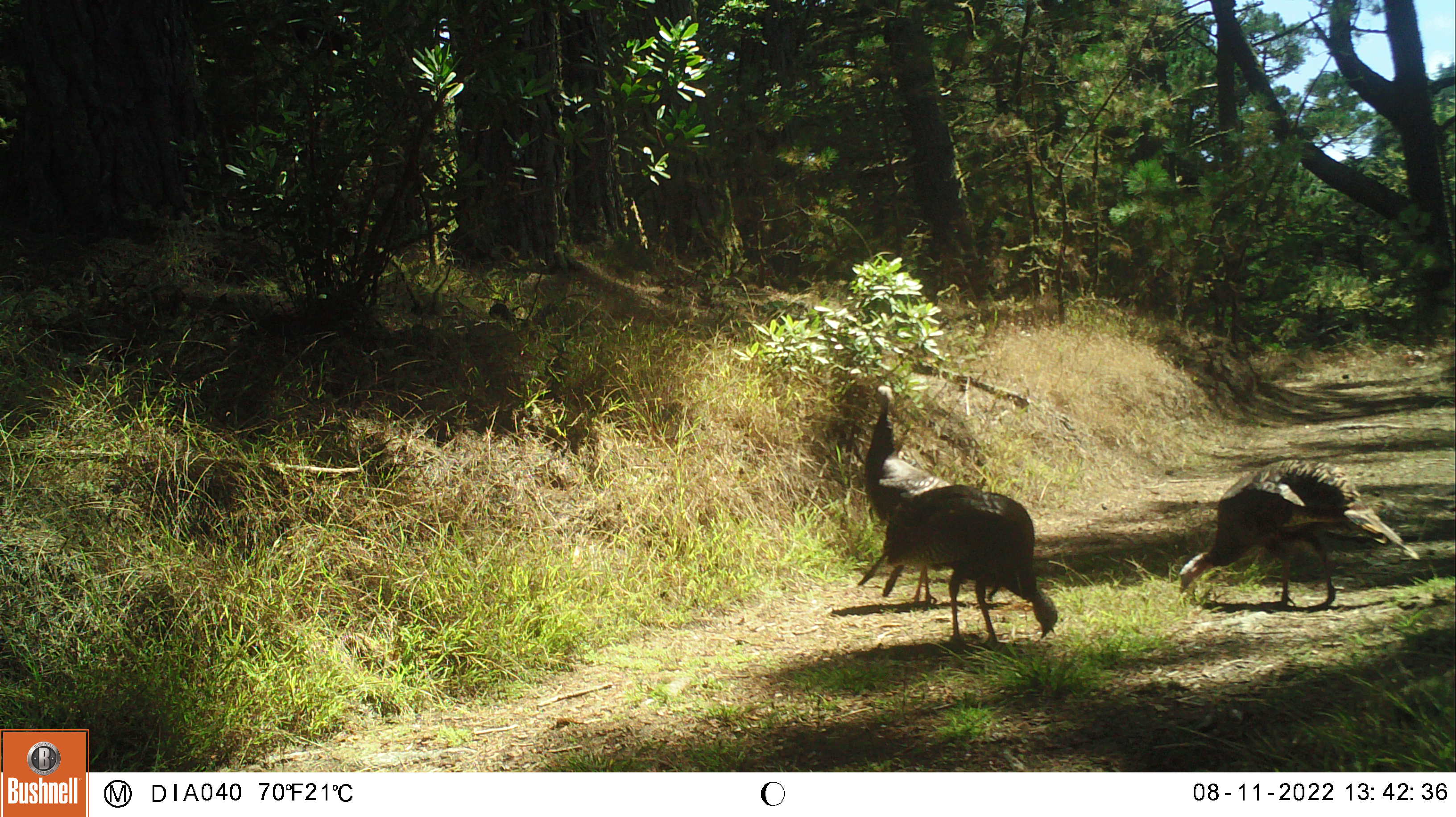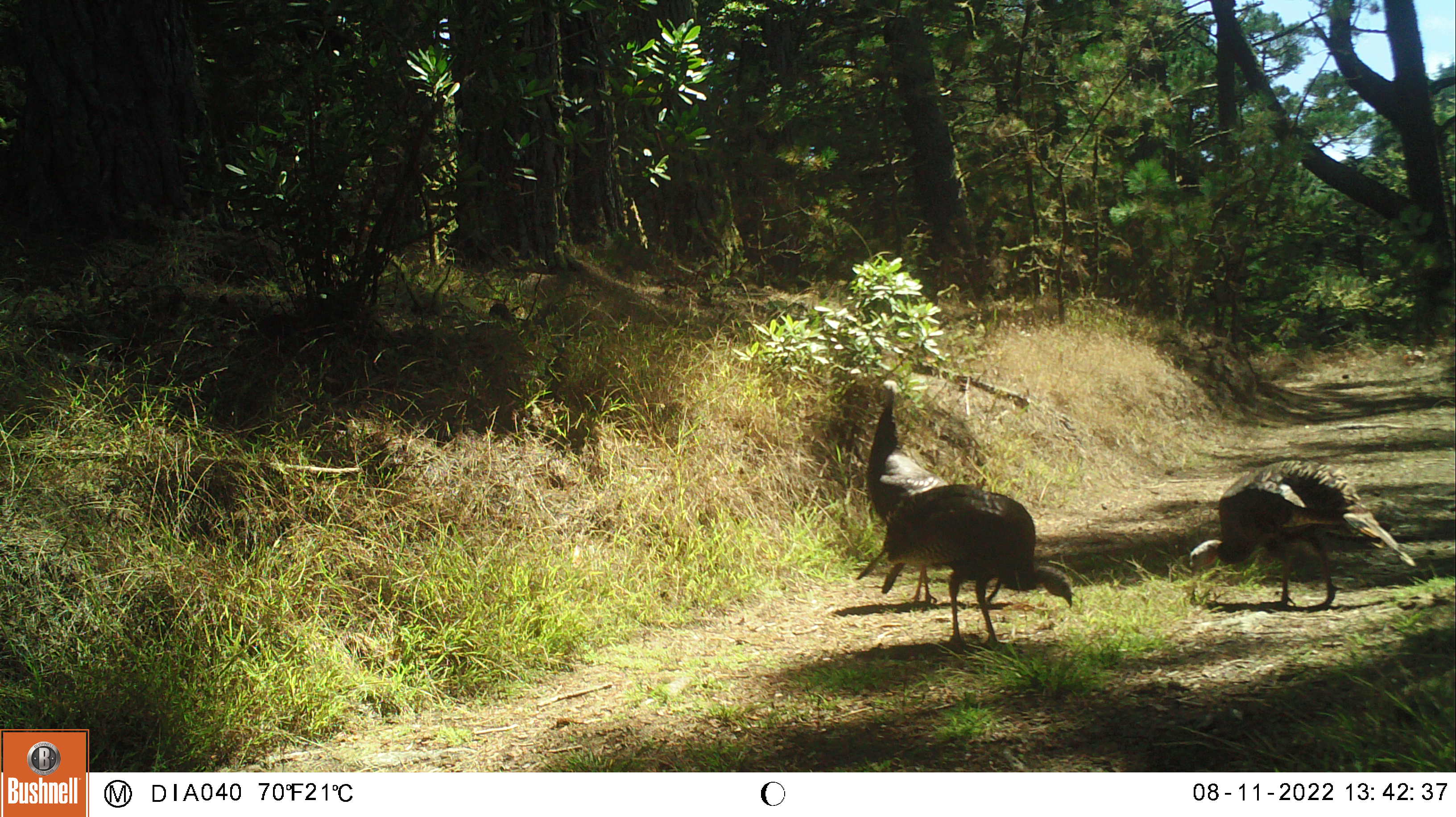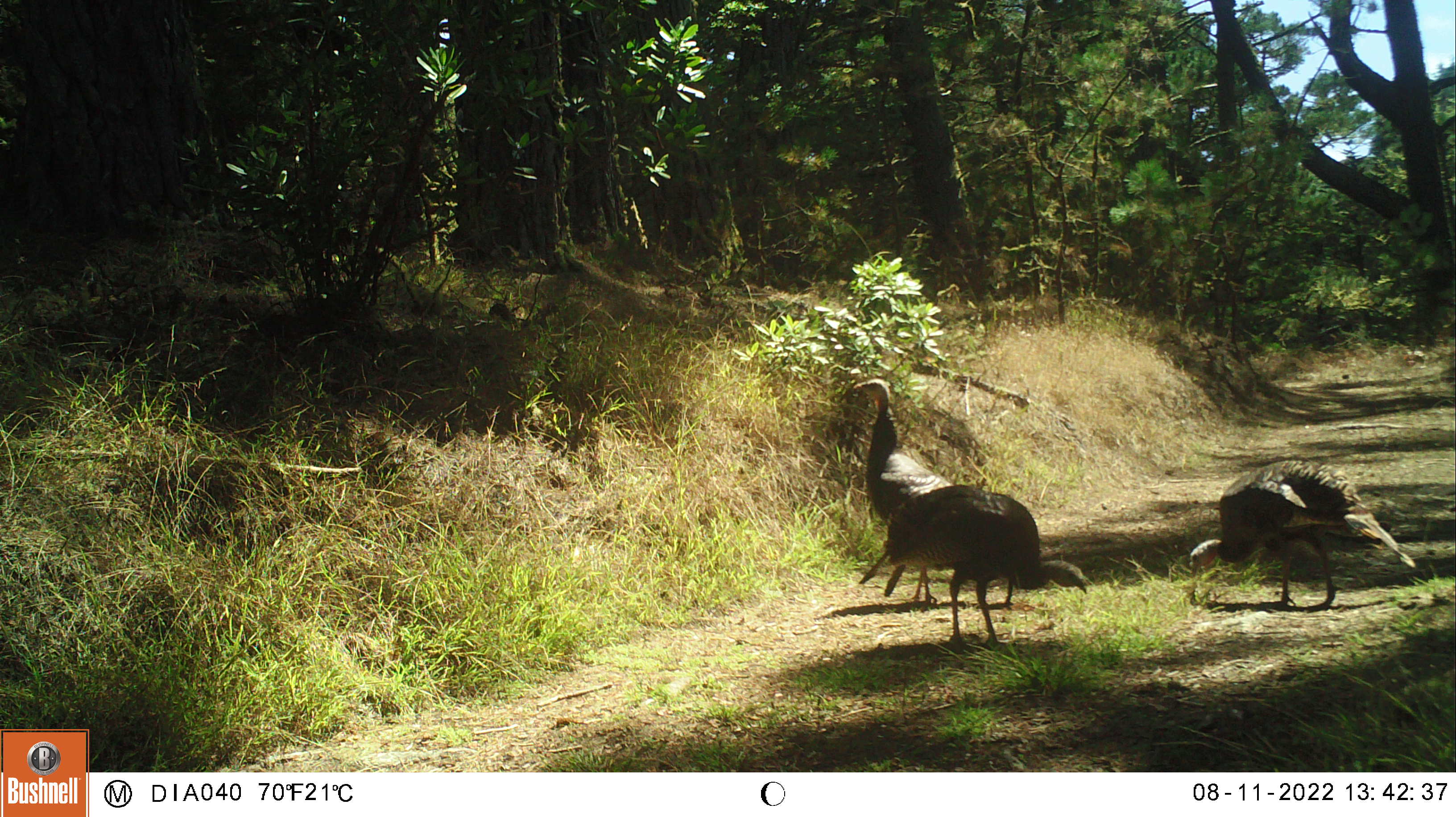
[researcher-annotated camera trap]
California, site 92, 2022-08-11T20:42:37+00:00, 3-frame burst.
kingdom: Animalia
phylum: Chordata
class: Aves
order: Galliformes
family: Phasianidae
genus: Meleagris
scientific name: Meleagris gallopavo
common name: turkey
Turkey (Meleagris gallopavo).